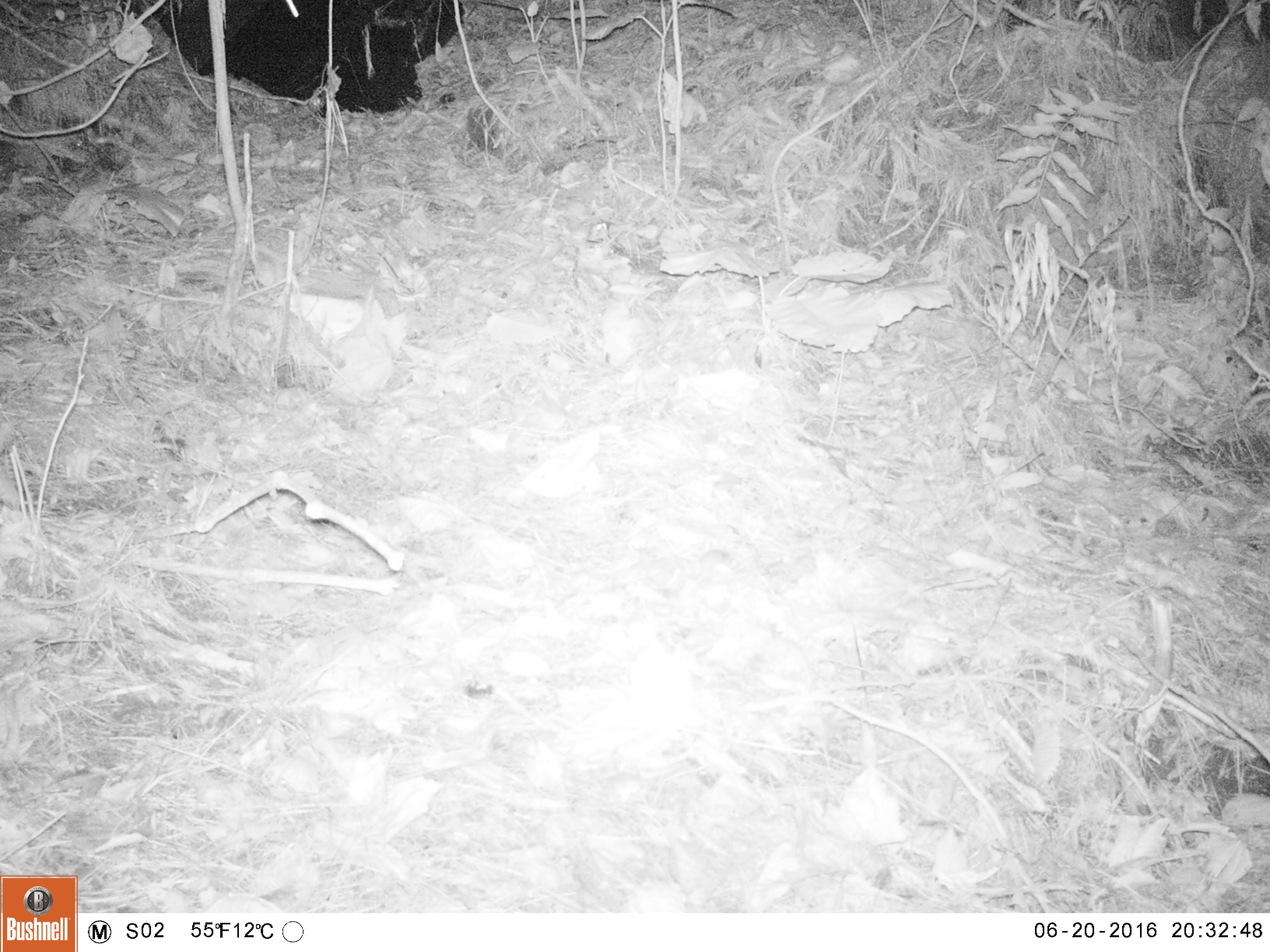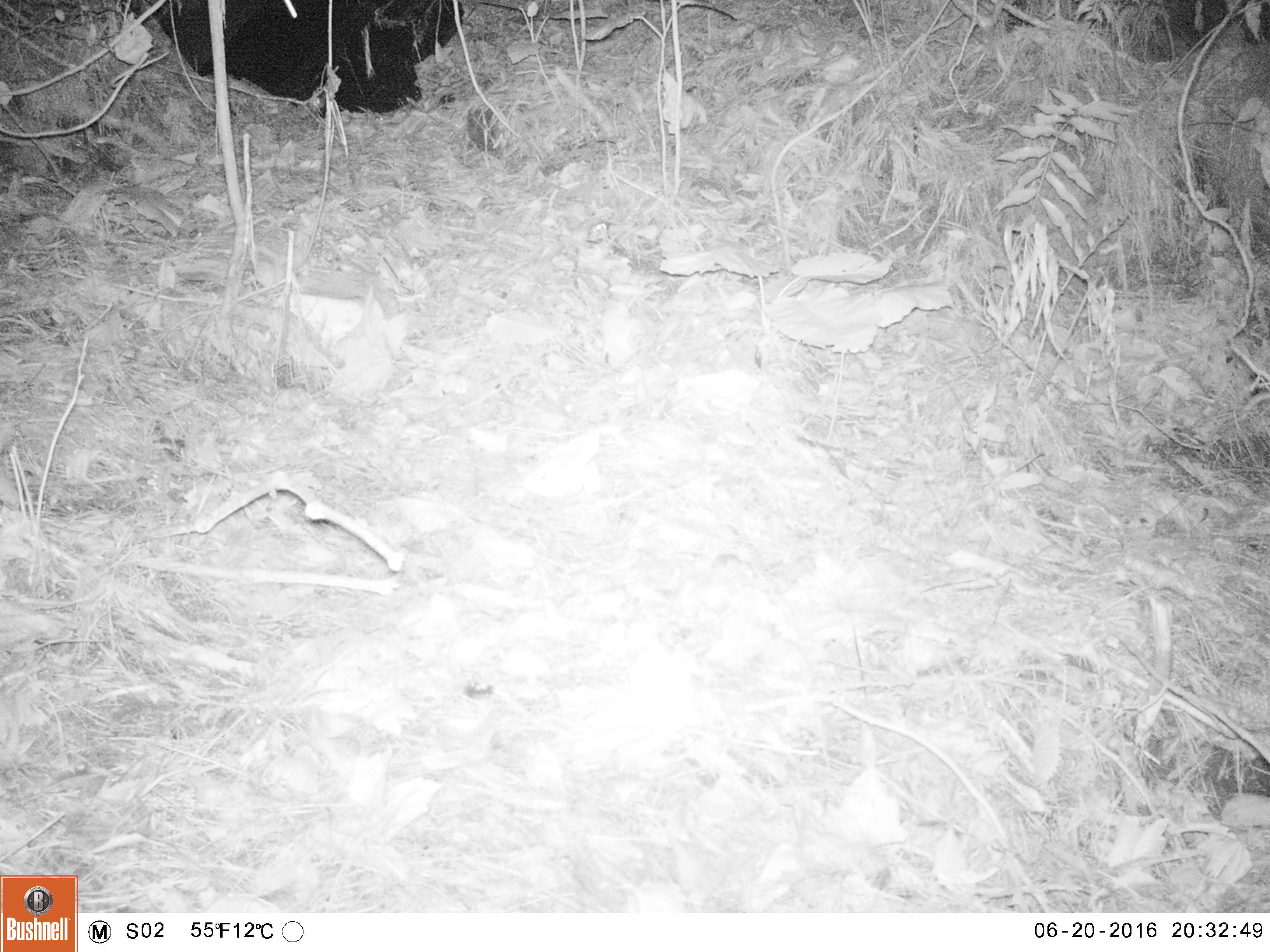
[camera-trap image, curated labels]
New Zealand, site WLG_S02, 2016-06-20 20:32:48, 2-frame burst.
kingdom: Animalia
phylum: Chordata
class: Mammalia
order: Rodentia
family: Muridae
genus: Mus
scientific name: Mus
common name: mouse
Mouse (Mus).